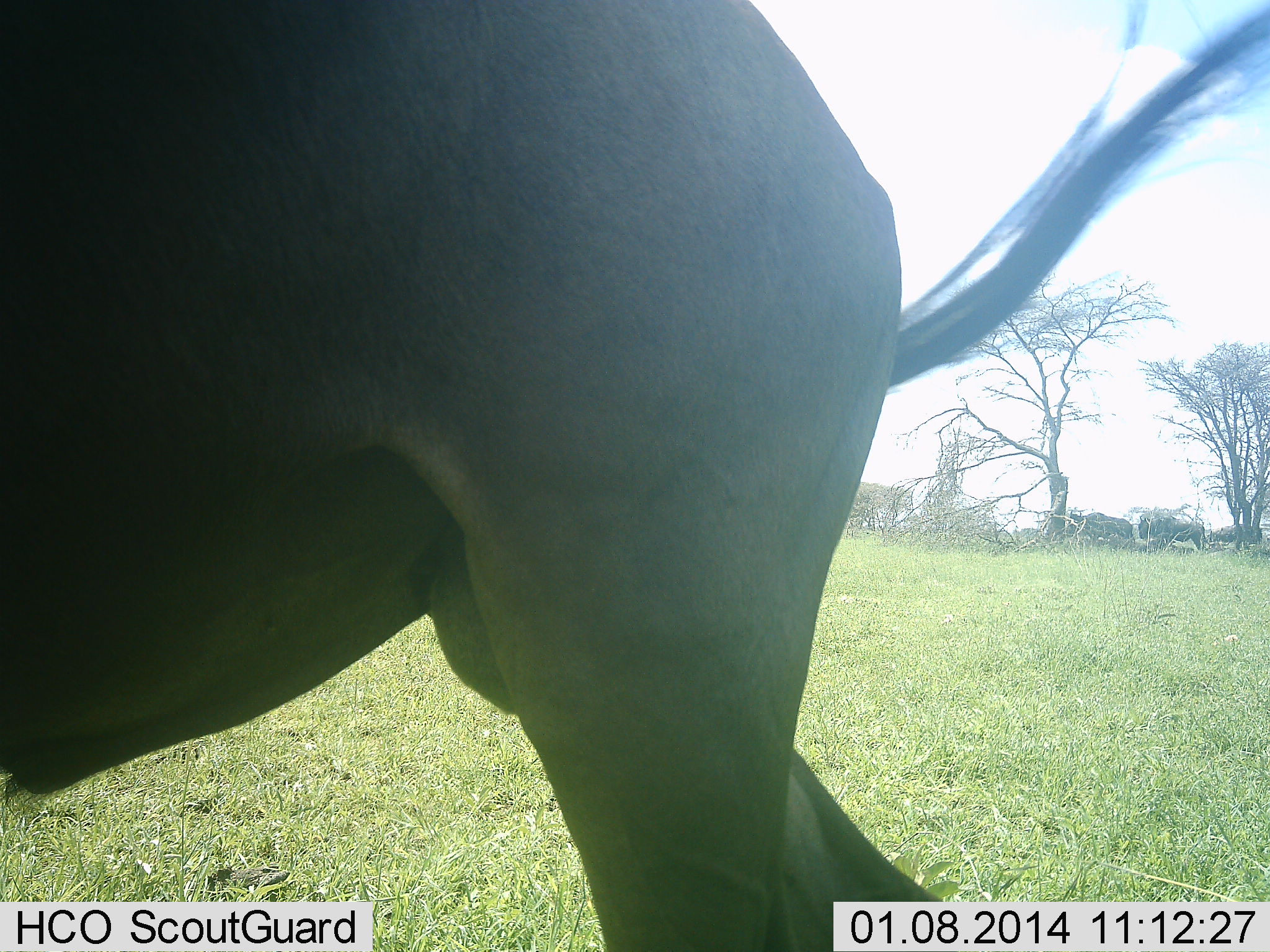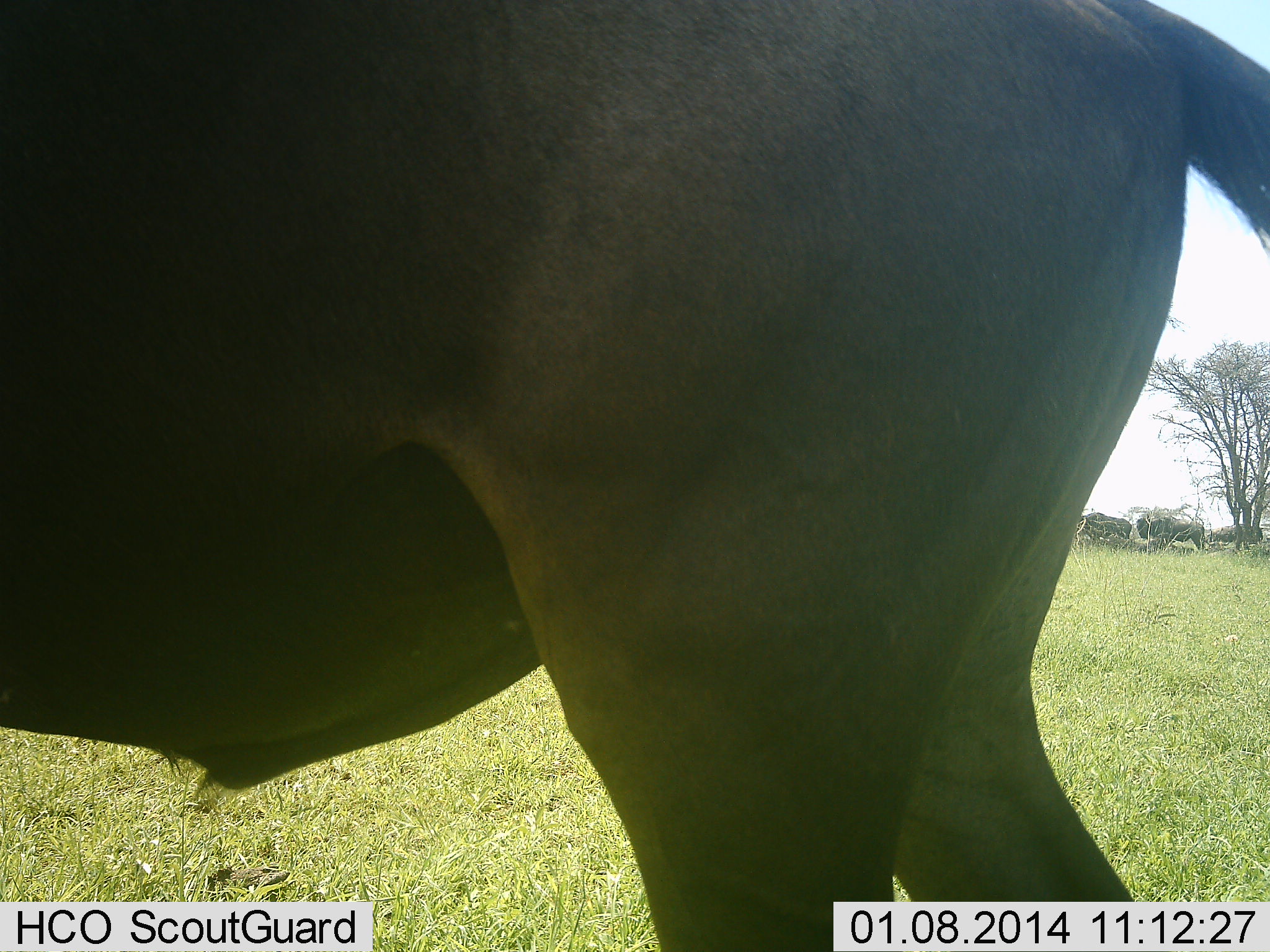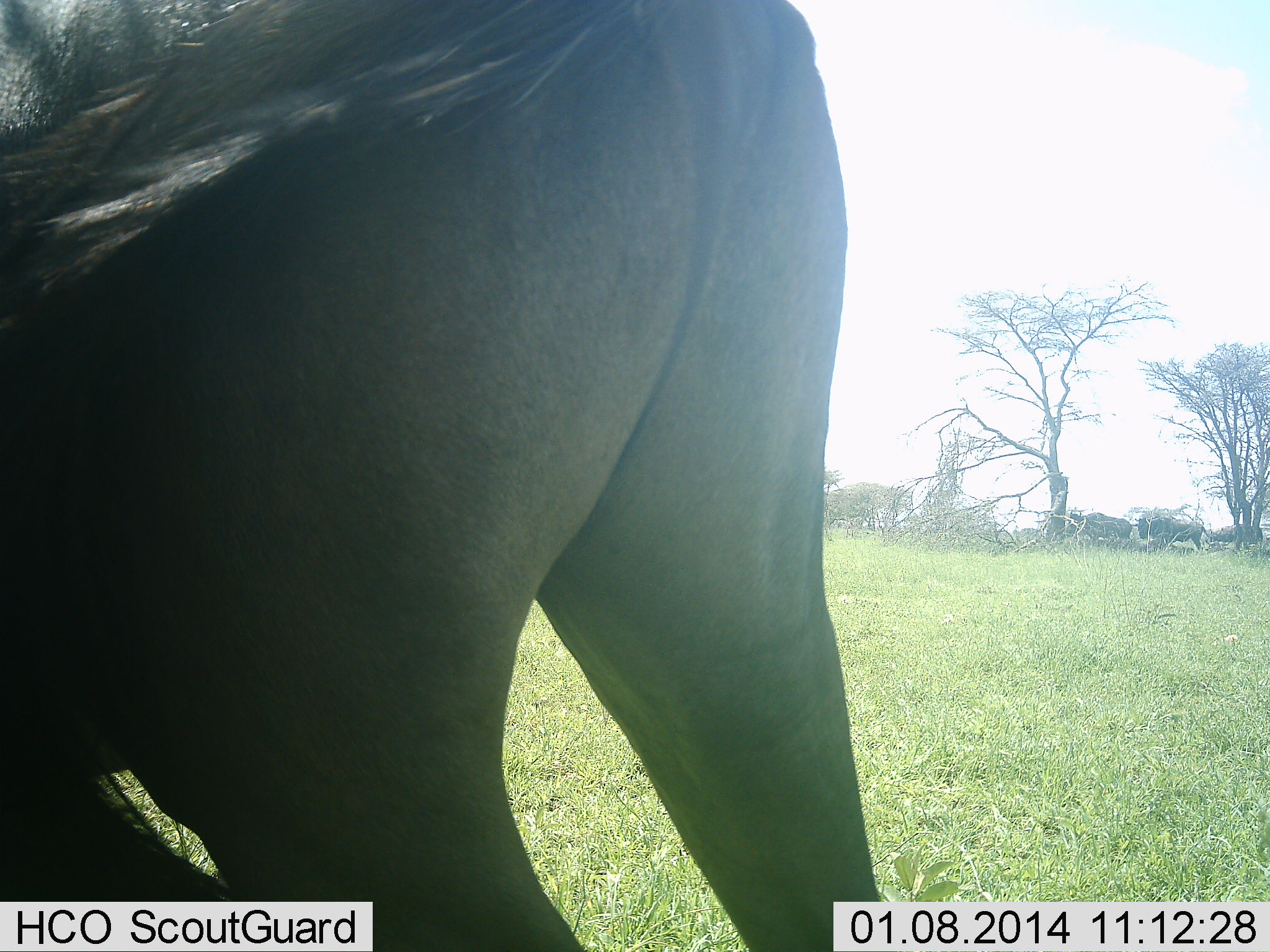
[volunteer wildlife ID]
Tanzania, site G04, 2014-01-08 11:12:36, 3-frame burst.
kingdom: Animalia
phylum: Chordata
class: Mammalia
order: Artiodactyla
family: Bovidae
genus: Connochaetes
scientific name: Connochaetes taurinus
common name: blue wildebeest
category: wildebeest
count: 1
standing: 70%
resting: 10%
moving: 60%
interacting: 0%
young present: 0%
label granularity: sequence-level